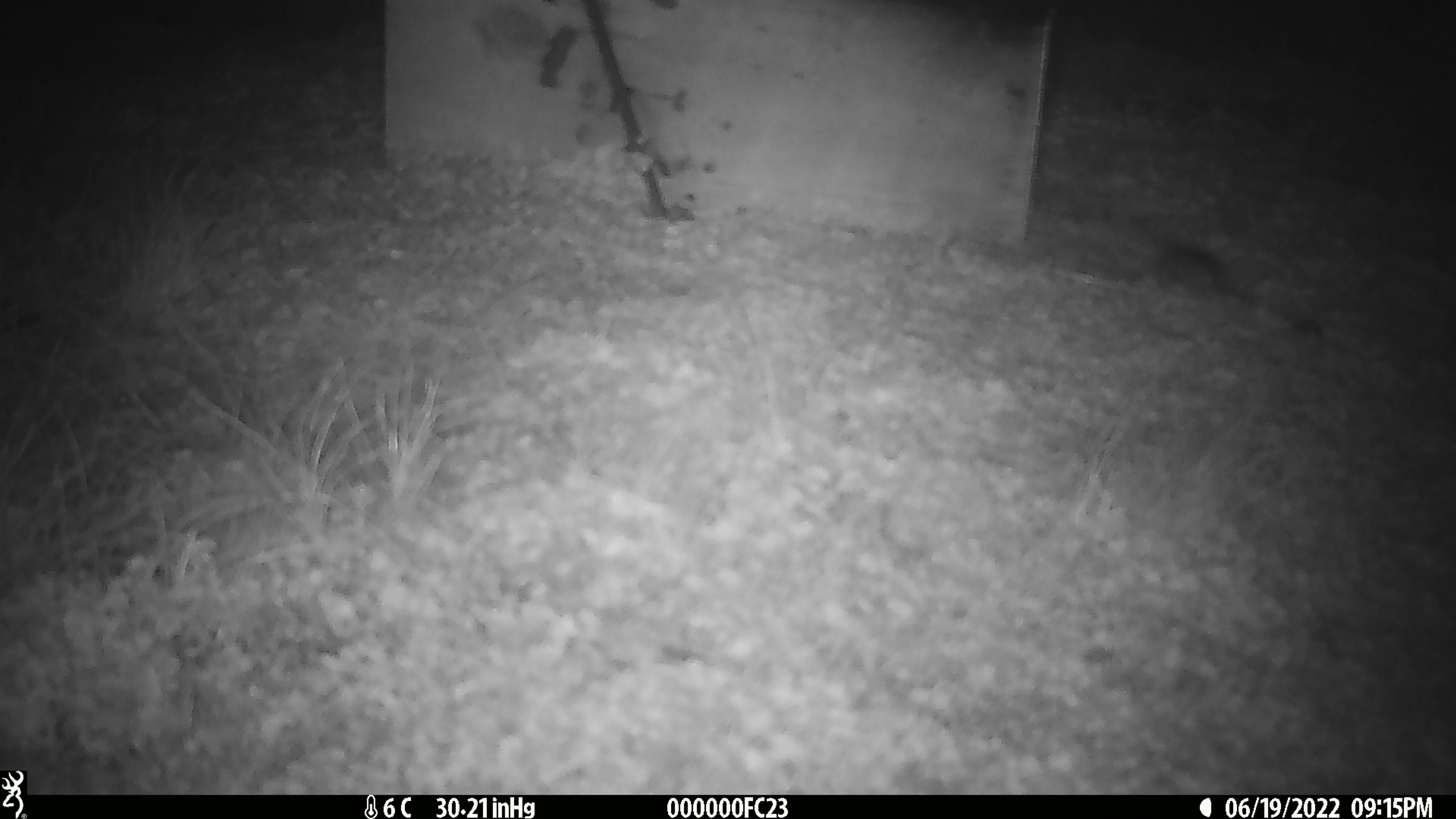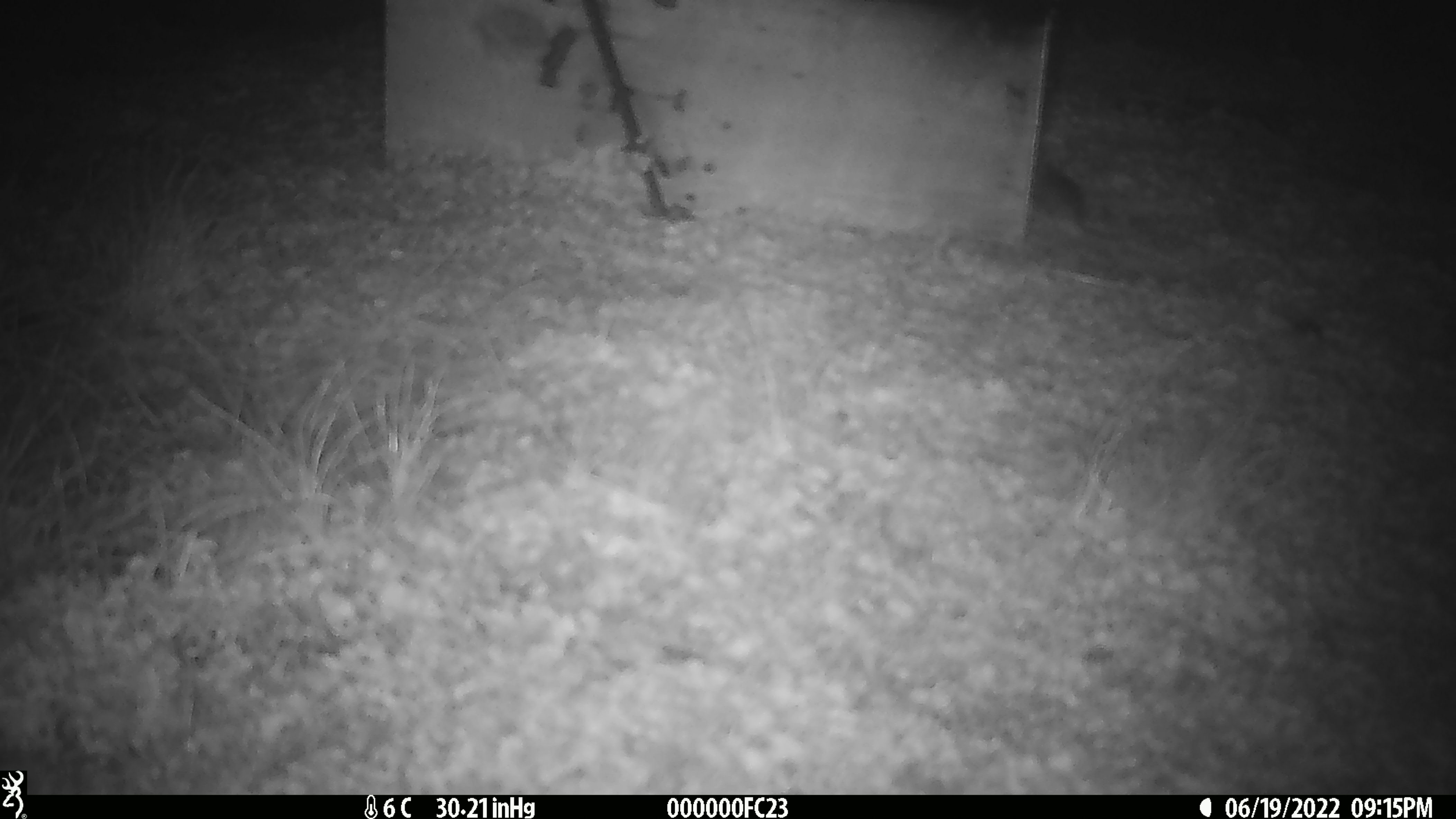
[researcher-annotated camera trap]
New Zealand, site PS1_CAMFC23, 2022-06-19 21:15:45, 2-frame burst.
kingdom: Animalia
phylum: Chordata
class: Mammalia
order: Rodentia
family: Muridae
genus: Mus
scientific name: Mus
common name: mouse